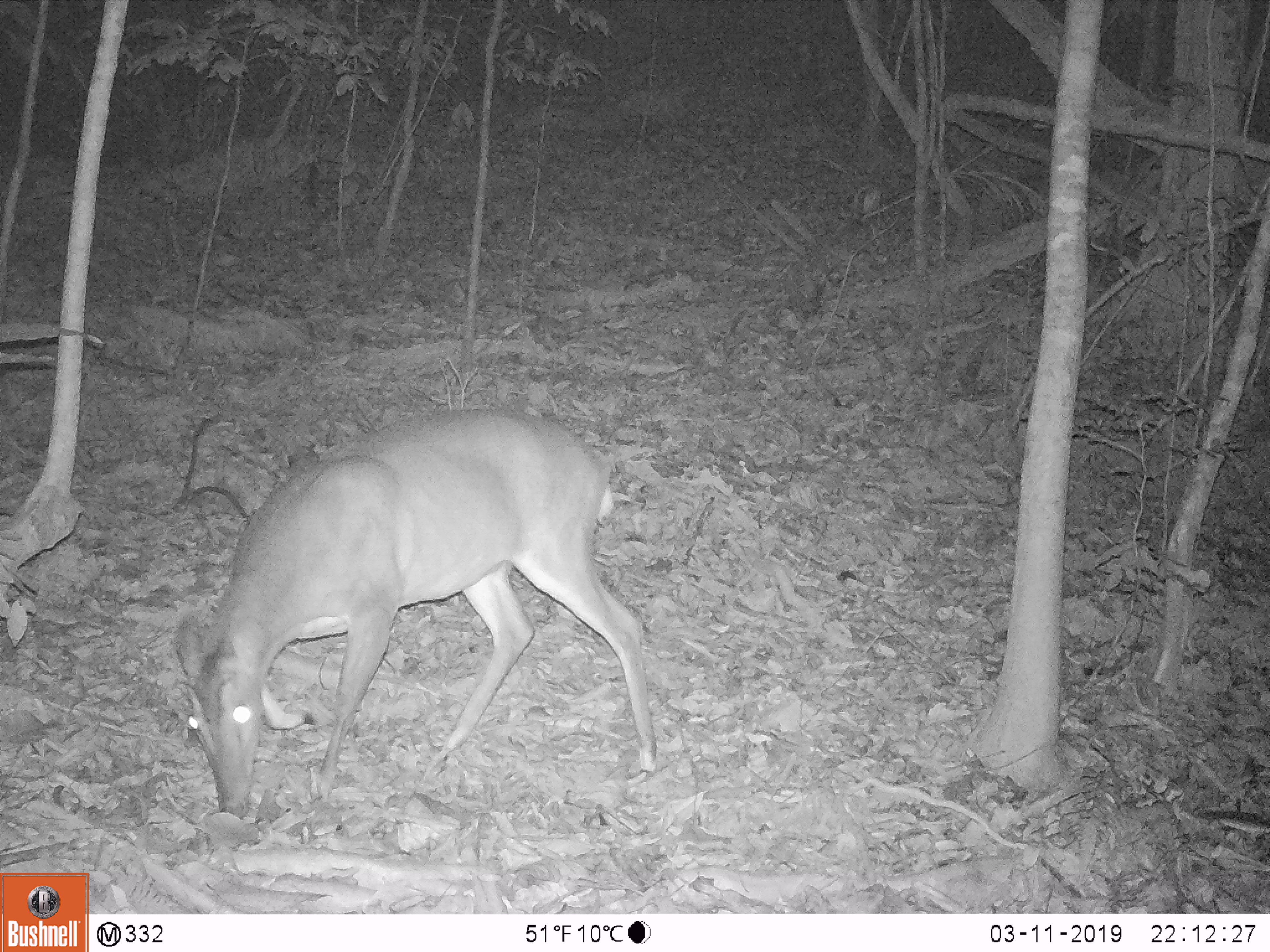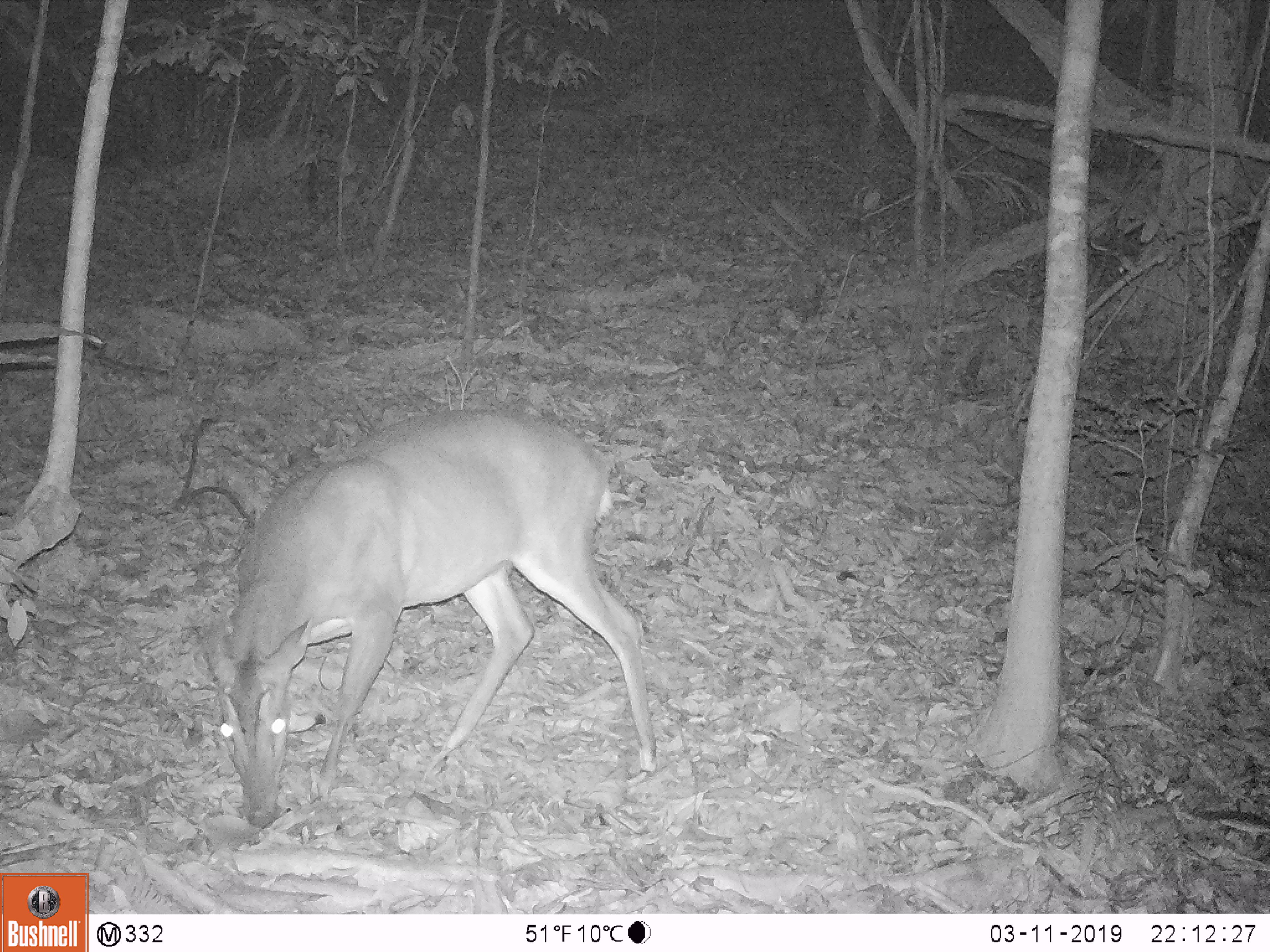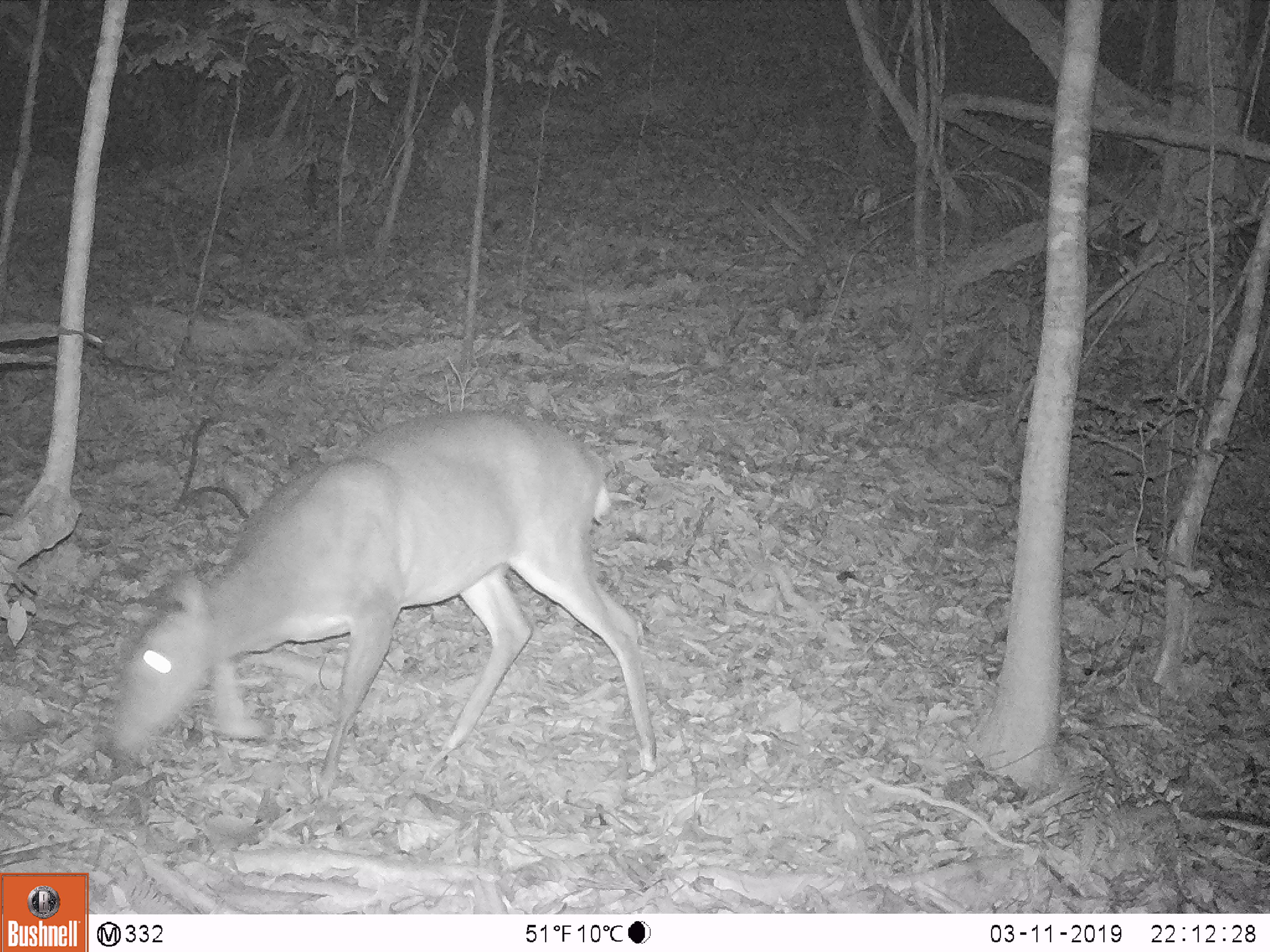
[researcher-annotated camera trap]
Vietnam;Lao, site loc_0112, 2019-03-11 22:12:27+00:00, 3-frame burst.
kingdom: Animalia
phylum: Chordata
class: Mammalia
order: Artiodactyla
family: Cervidae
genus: Muntiacus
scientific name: Muntiacus vuquangensis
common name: large-antlered muntjac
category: large antlered muntjac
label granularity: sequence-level